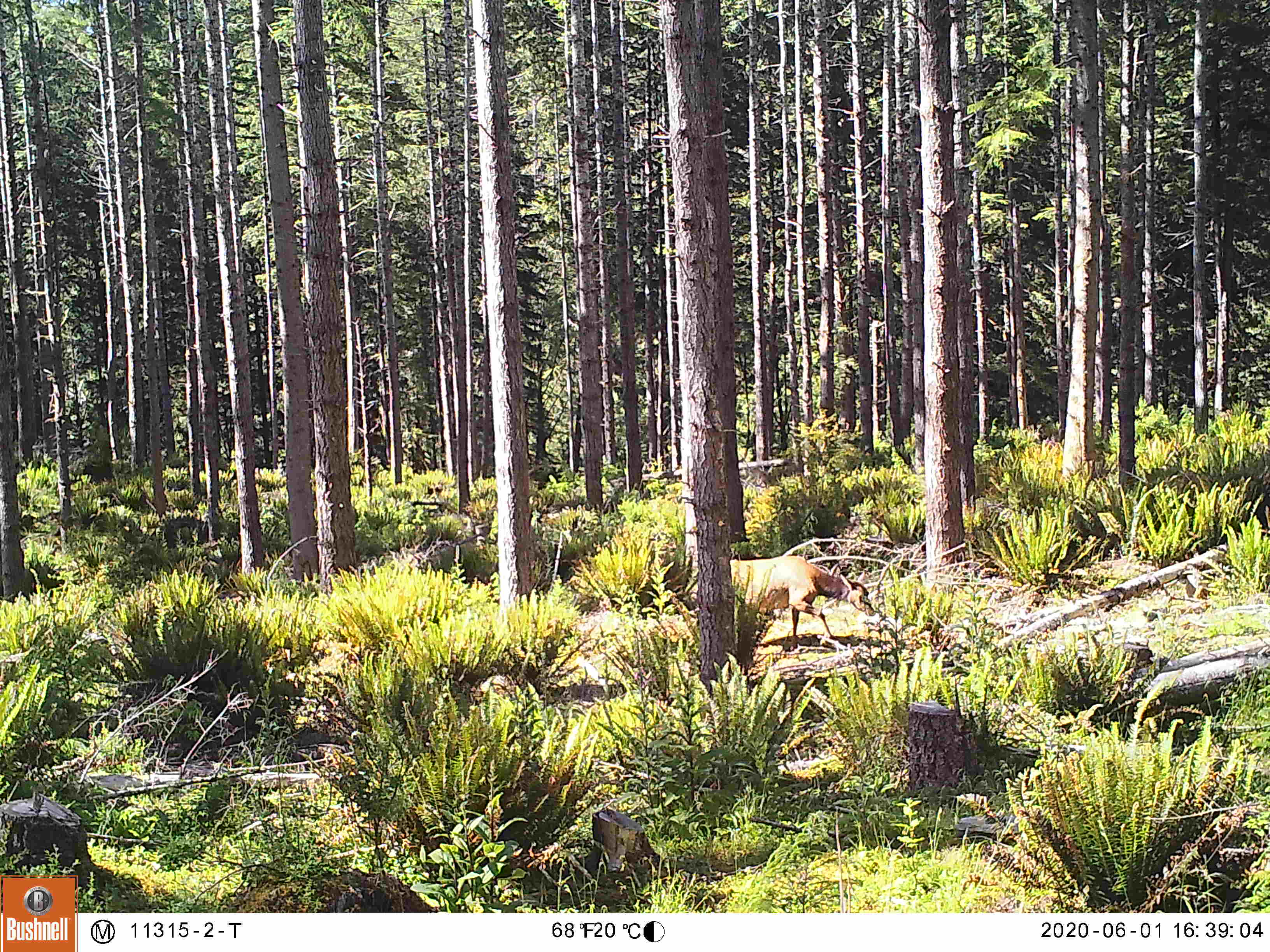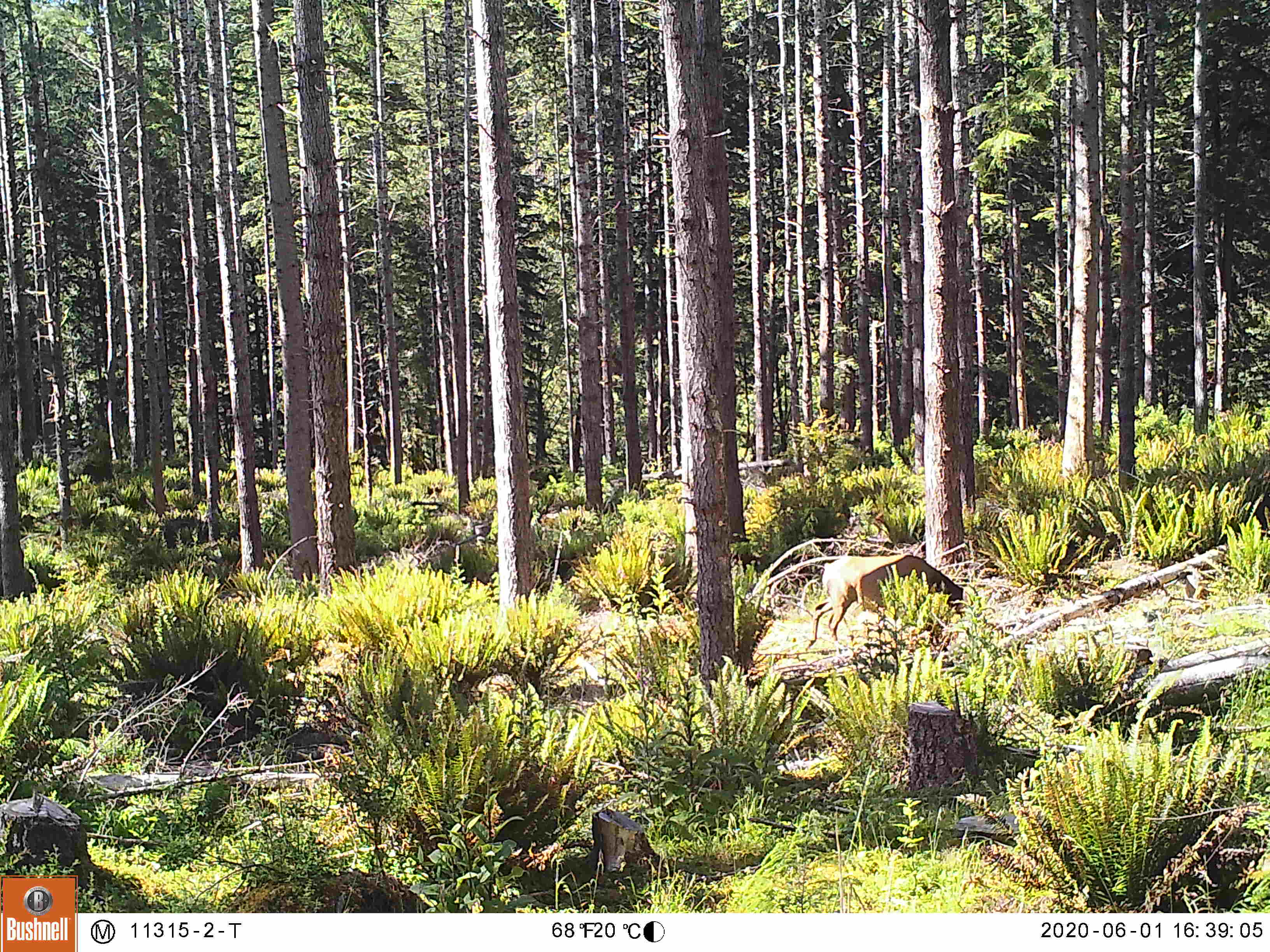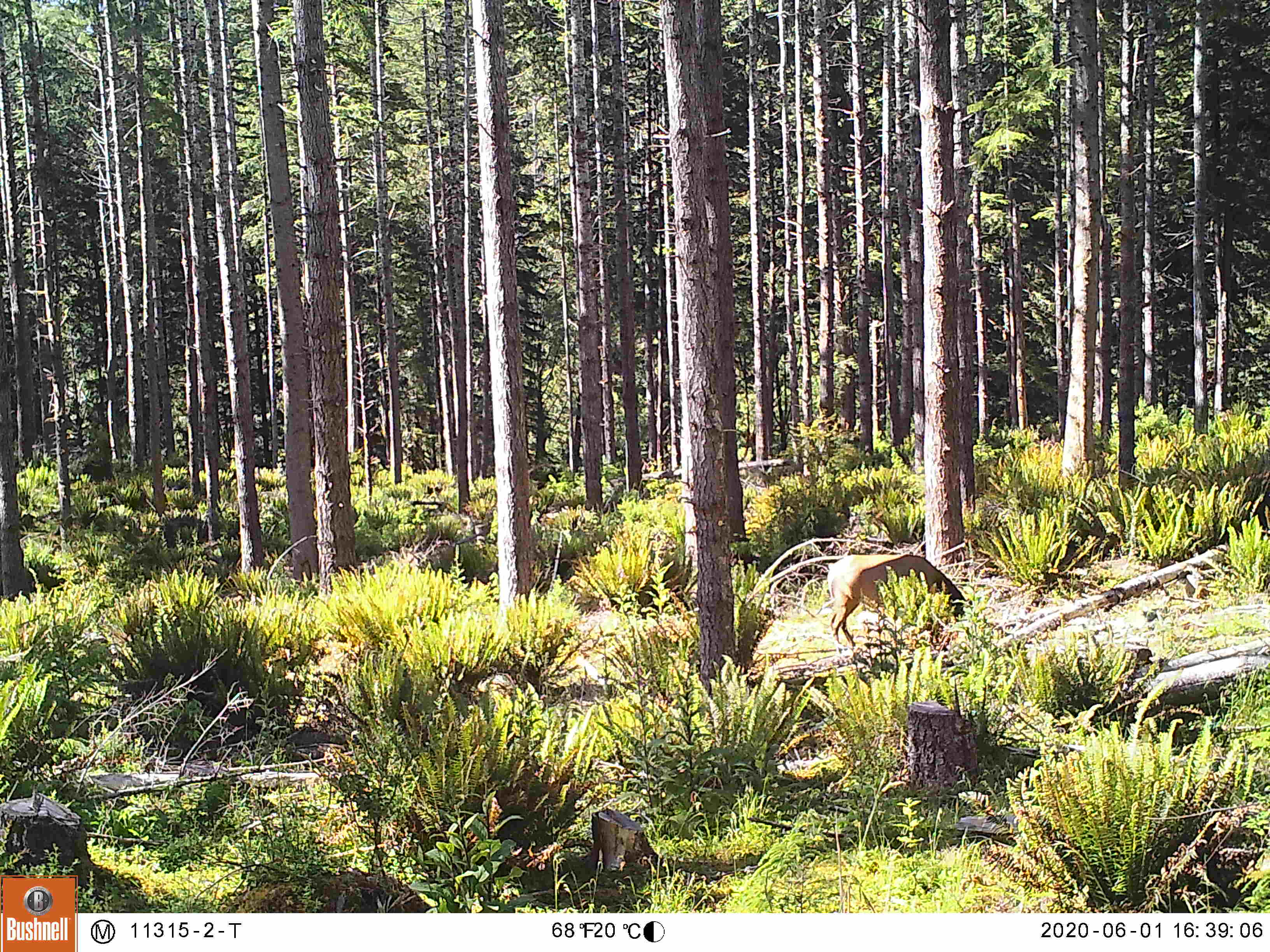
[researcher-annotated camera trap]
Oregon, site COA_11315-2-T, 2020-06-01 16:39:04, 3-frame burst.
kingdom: Animalia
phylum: Chordata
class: Mammalia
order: Artiodactyla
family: Cervidae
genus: Cervus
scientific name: Cervus canadensis roosevelti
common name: roosevelt elk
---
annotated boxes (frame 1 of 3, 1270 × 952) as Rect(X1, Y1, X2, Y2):
roosevelt elk: Rect(733, 552, 879, 646)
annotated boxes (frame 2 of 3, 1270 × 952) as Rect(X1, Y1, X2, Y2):
roosevelt elk: Rect(805, 547, 968, 648)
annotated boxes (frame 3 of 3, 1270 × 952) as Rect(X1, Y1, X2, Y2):
roosevelt elk: Rect(819, 544, 973, 654)